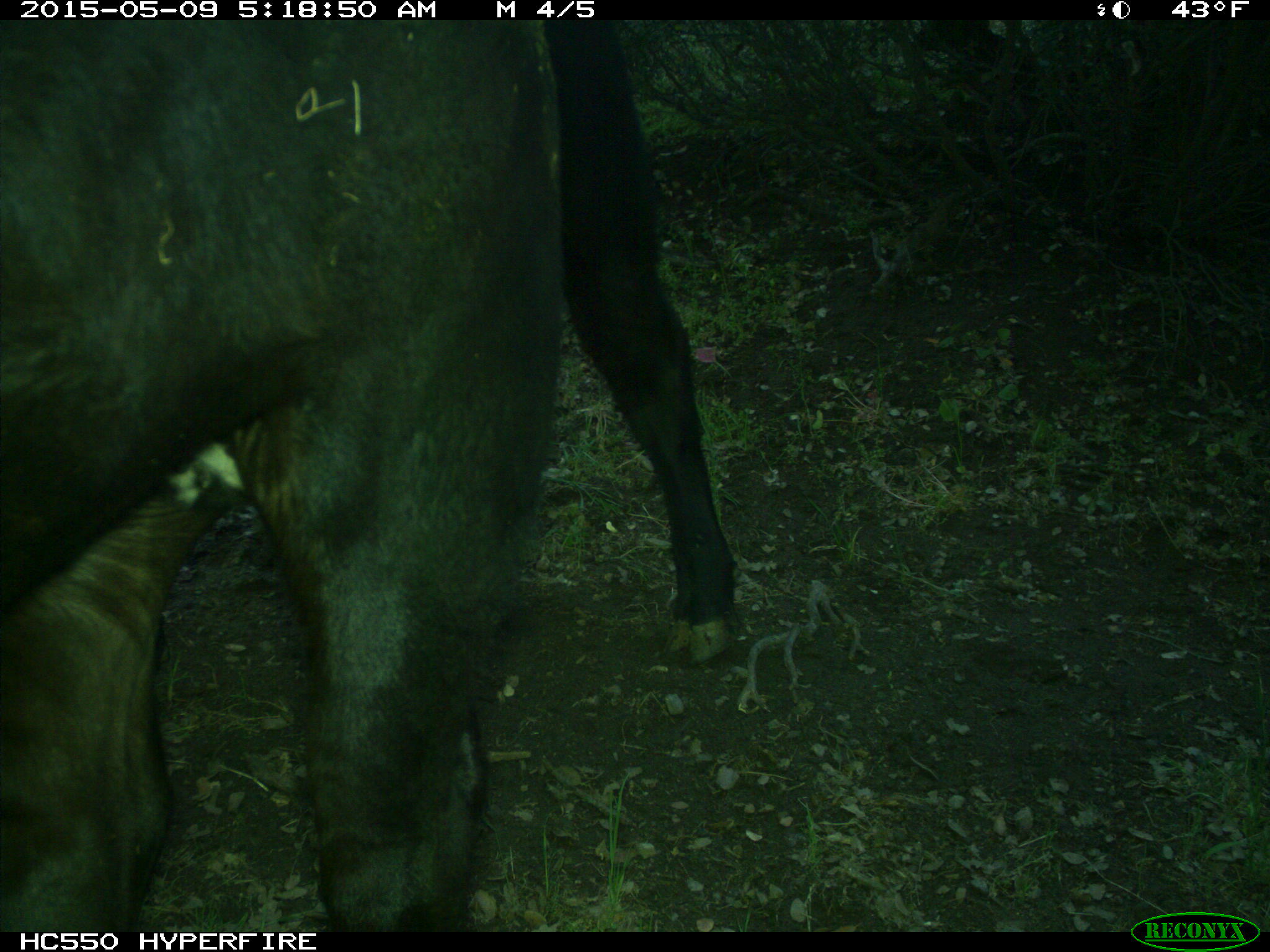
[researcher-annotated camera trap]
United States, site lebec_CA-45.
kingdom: Animalia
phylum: Chordata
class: Mammalia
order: Artiodactyla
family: Bovidae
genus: Bos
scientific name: Bos taurus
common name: domestic cow